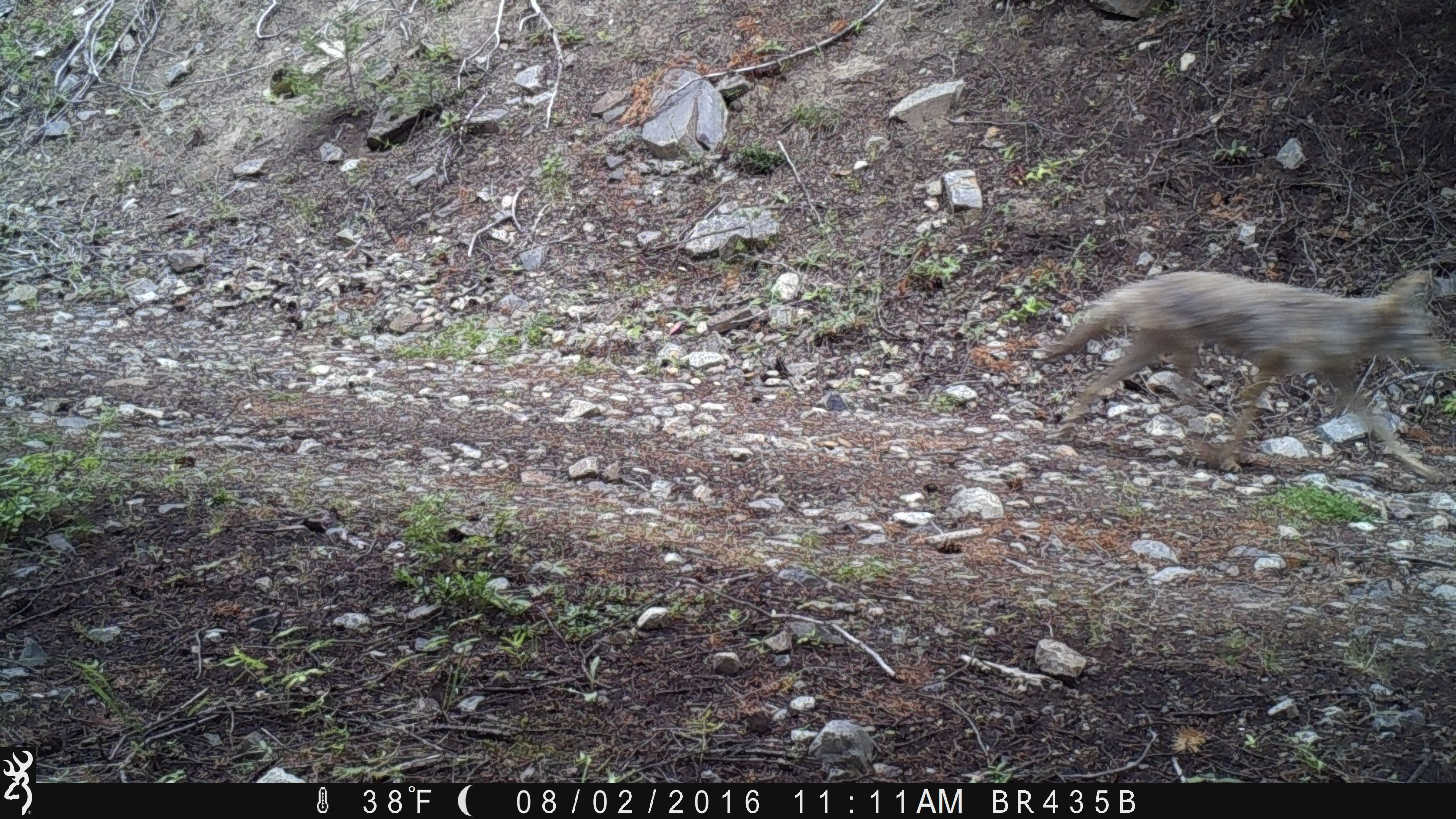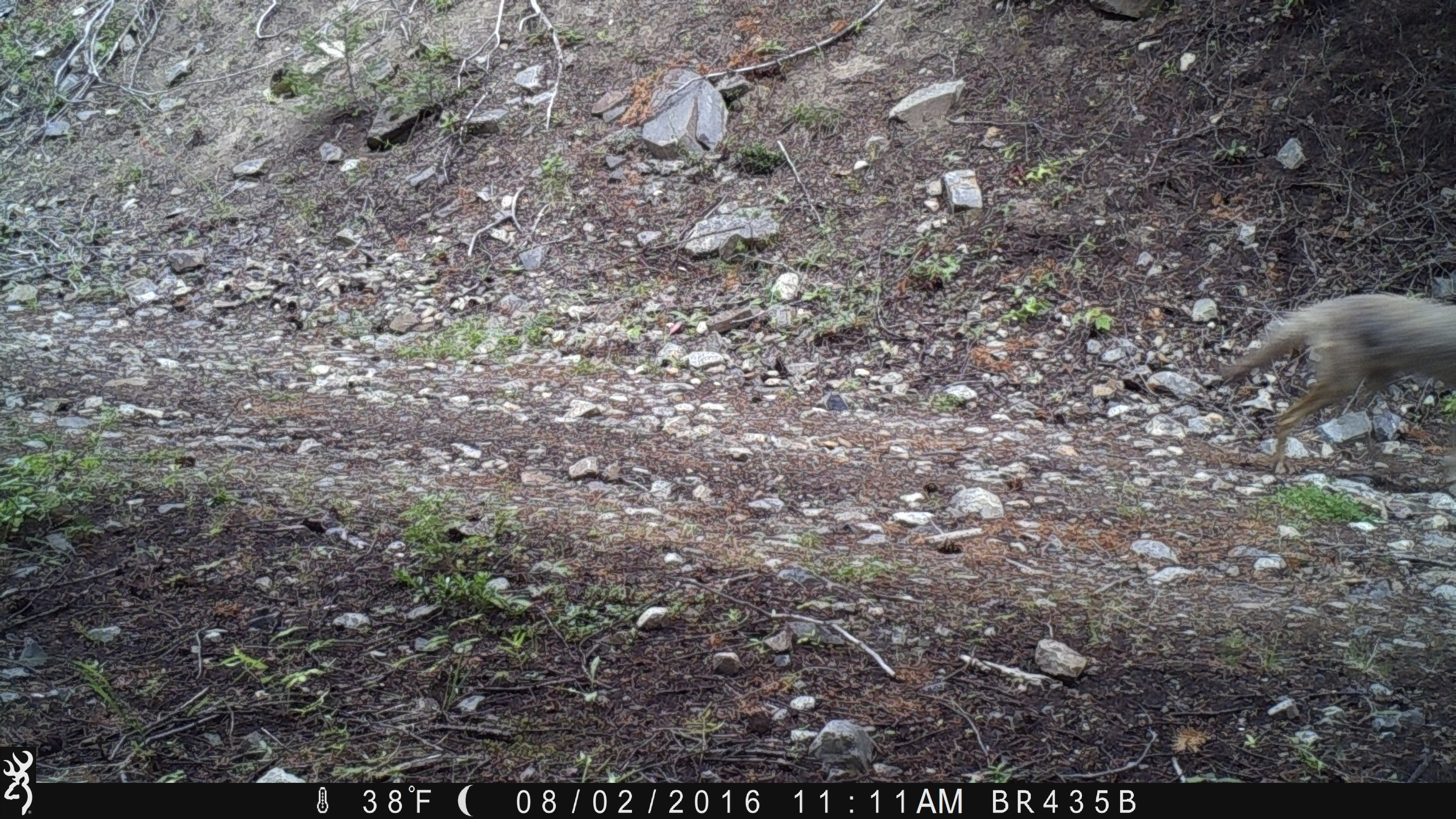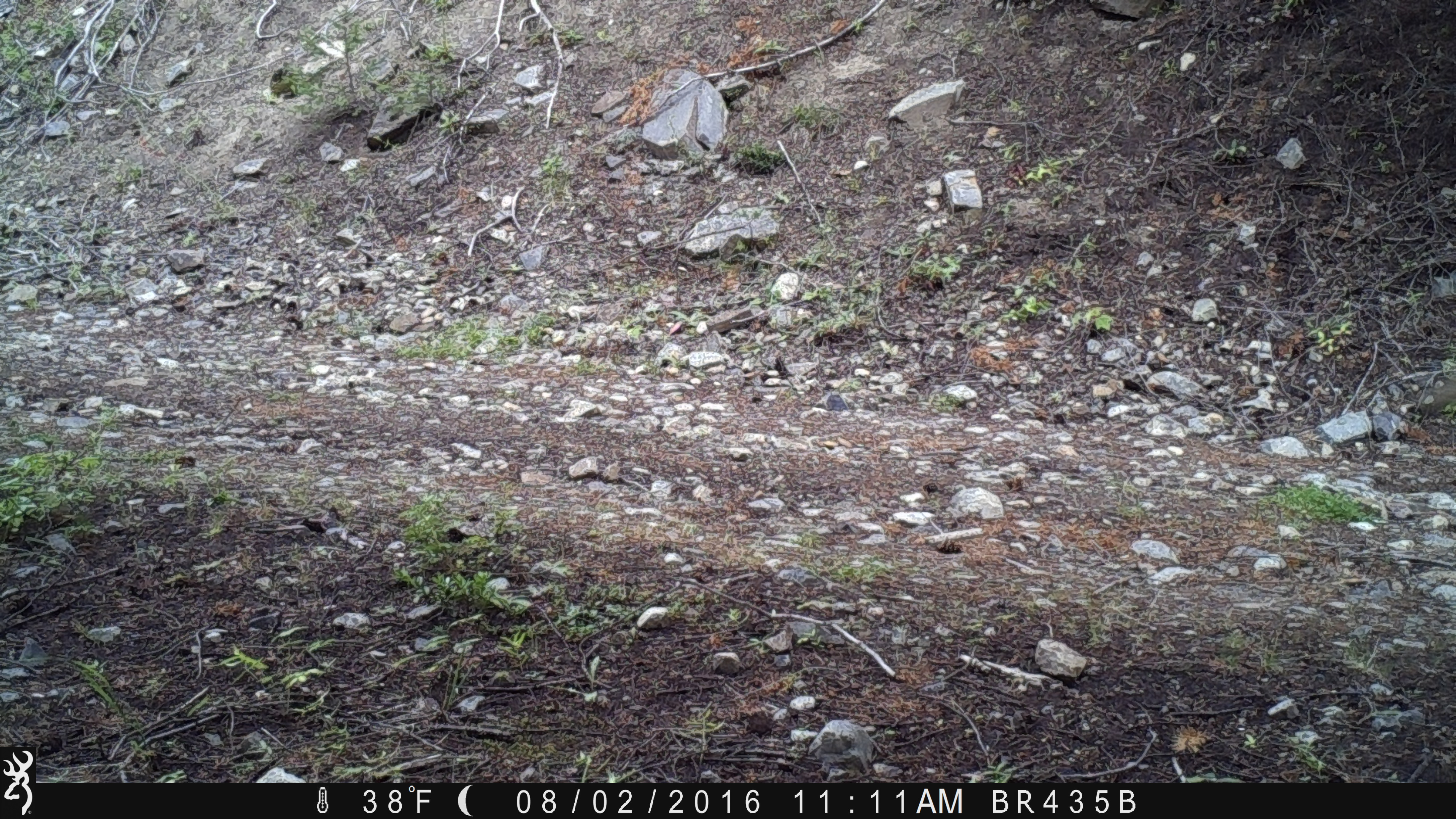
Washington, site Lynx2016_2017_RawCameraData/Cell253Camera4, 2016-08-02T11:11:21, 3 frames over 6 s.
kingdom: Animalia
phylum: Chordata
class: Mammalia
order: Carnivora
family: Canidae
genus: Canis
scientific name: Canis latrans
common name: coyote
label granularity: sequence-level